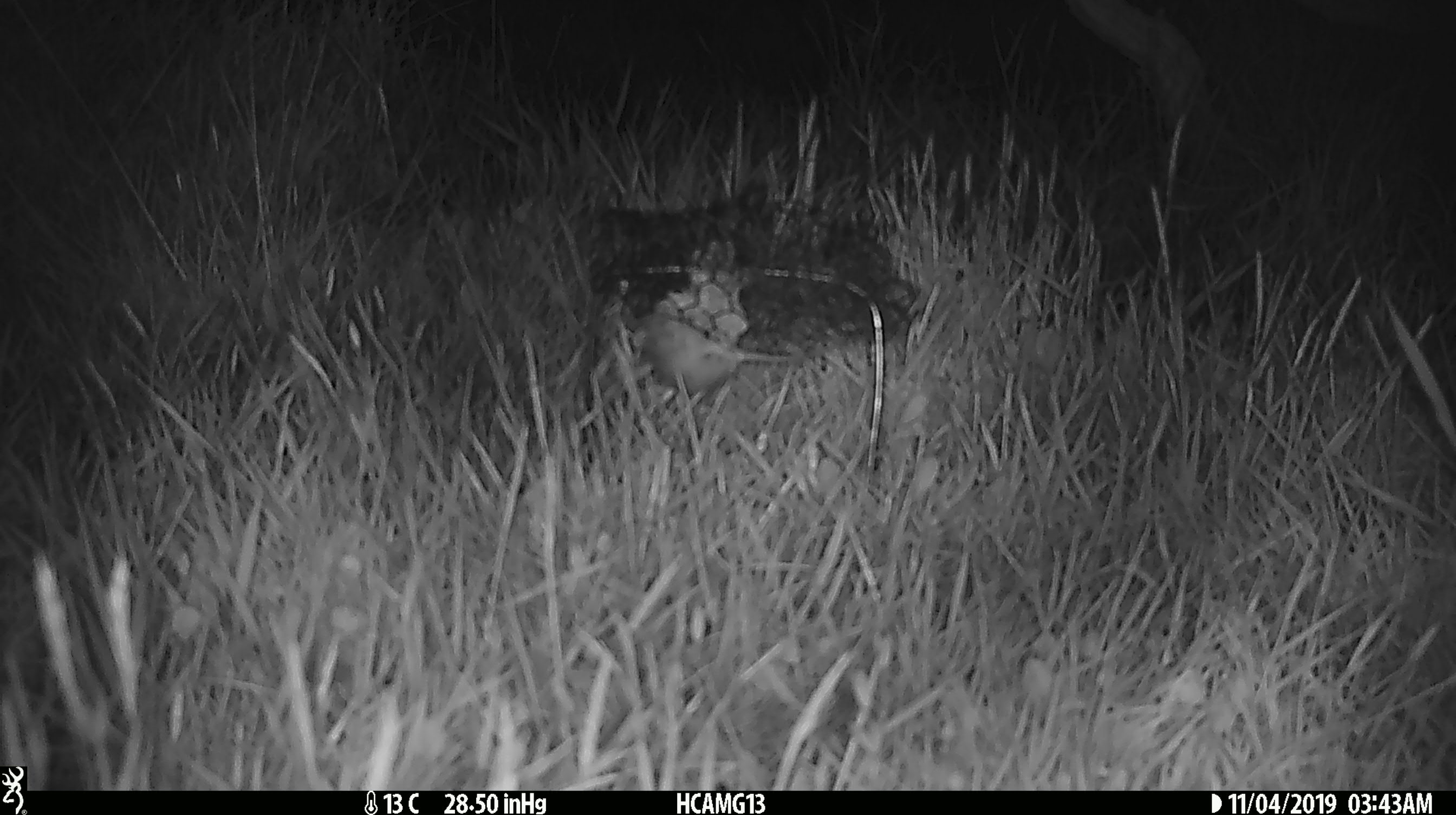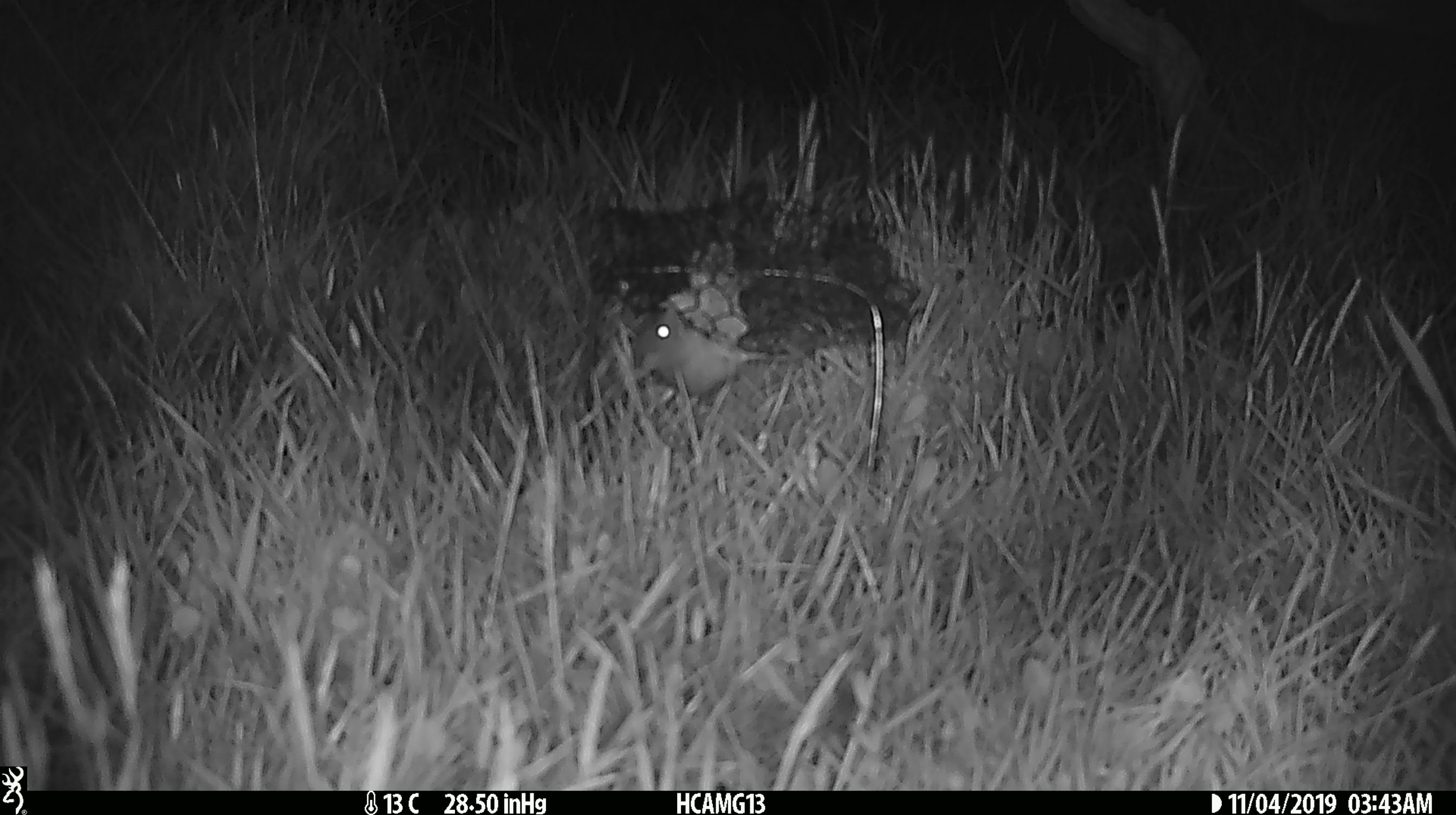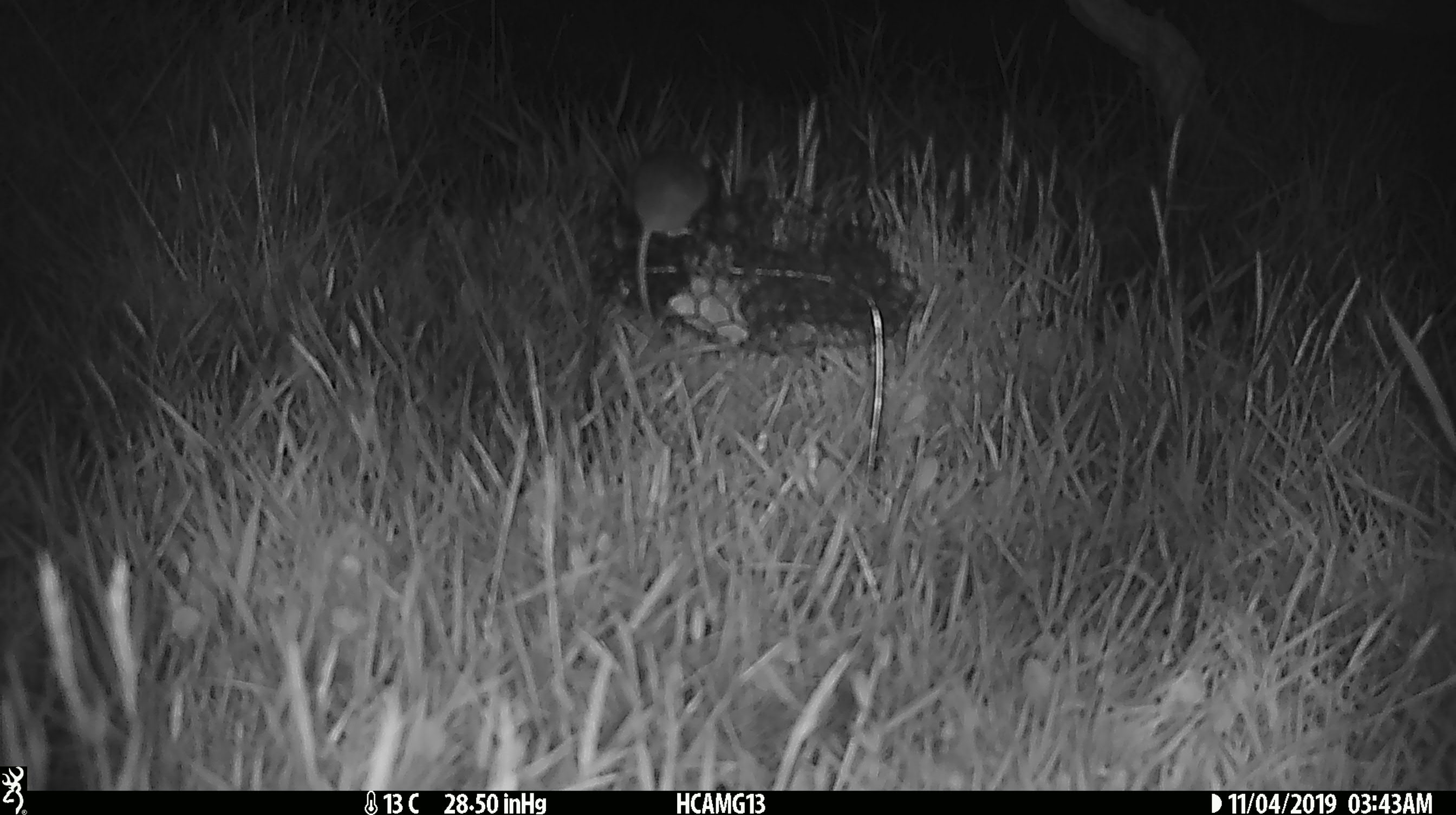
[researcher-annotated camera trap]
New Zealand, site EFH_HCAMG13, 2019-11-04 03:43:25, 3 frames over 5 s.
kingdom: Animalia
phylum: Chordata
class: Mammalia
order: Rodentia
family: Muridae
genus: Mus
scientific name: Mus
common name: mouse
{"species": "mouse (Mus)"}